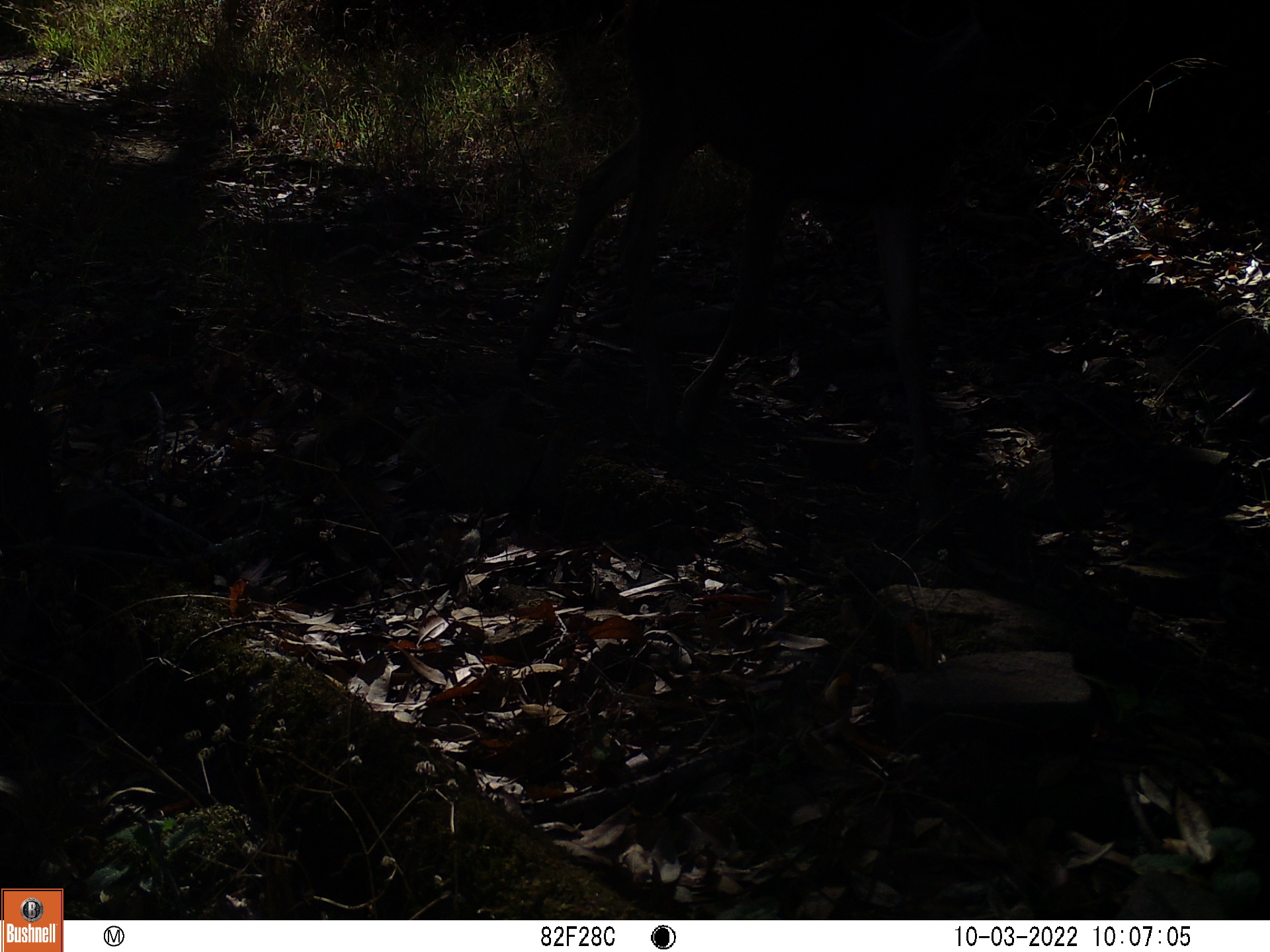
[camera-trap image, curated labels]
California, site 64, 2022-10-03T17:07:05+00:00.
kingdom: Animalia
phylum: Chordata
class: Mammalia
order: Artiodactyla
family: Cervidae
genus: Odocoileus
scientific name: Odocoileus hemionus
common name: mule deer